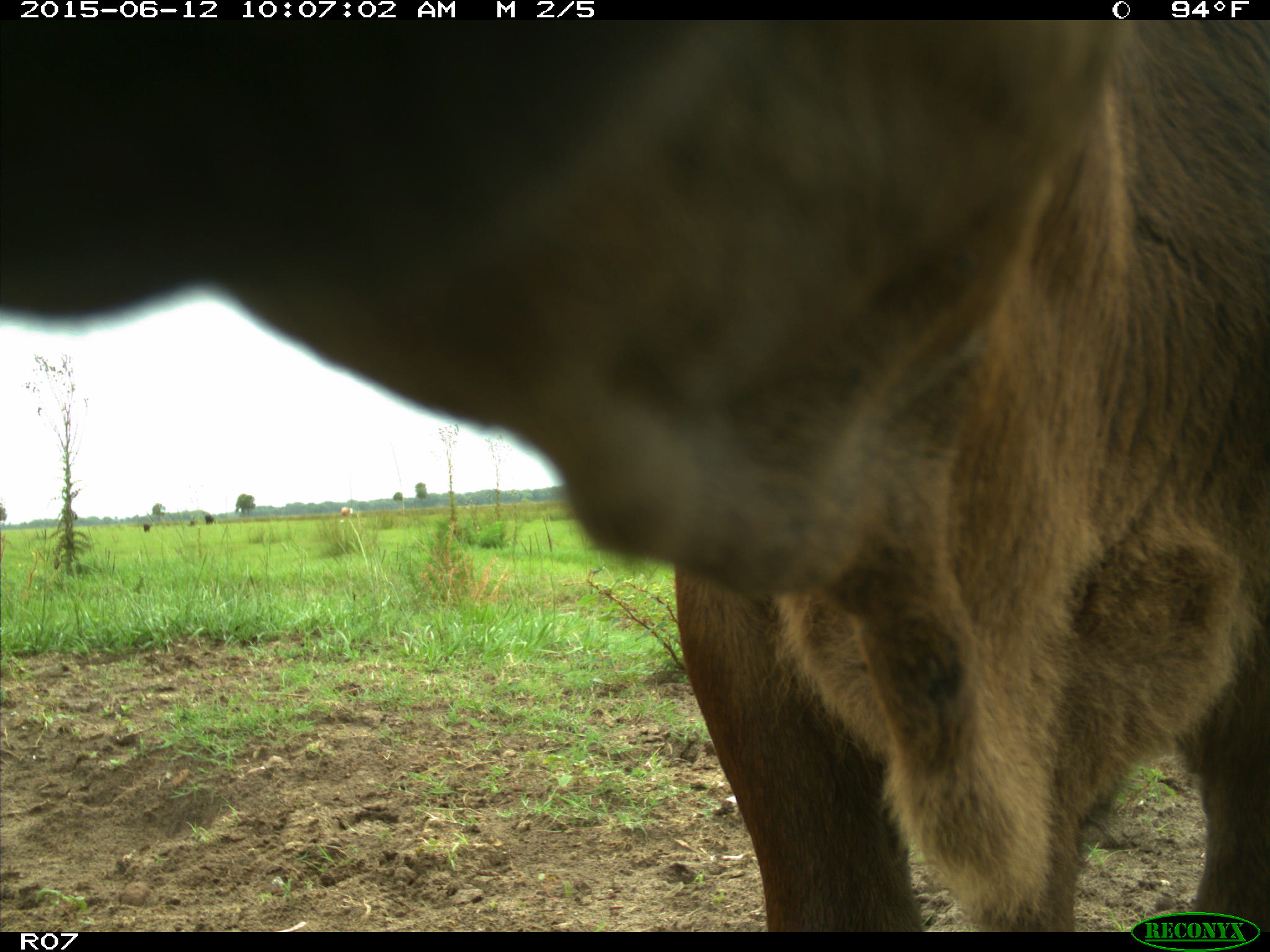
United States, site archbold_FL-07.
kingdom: Animalia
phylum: Chordata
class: Mammalia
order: Artiodactyla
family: Bovidae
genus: Bos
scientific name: Bos taurus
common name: domestic cow